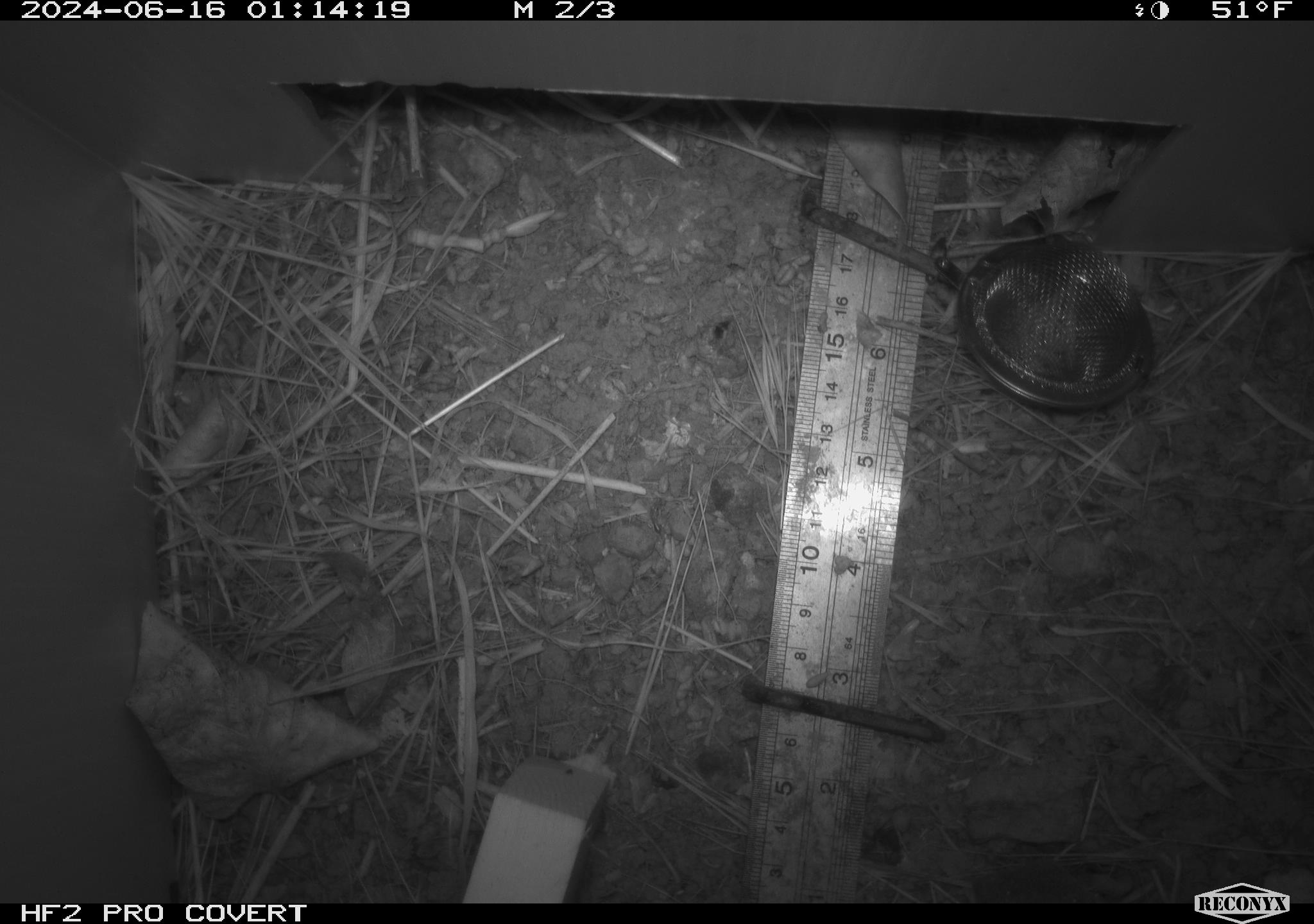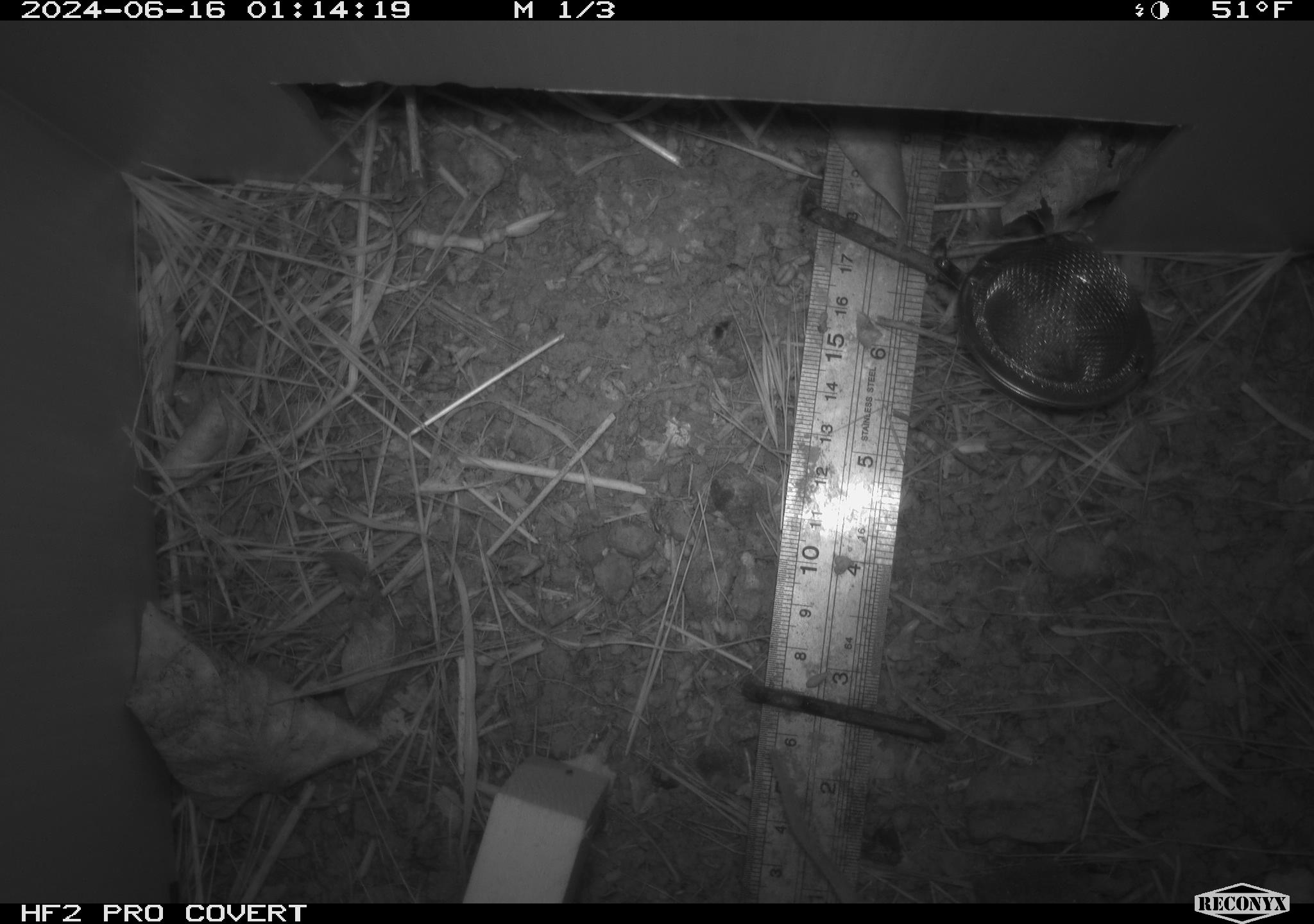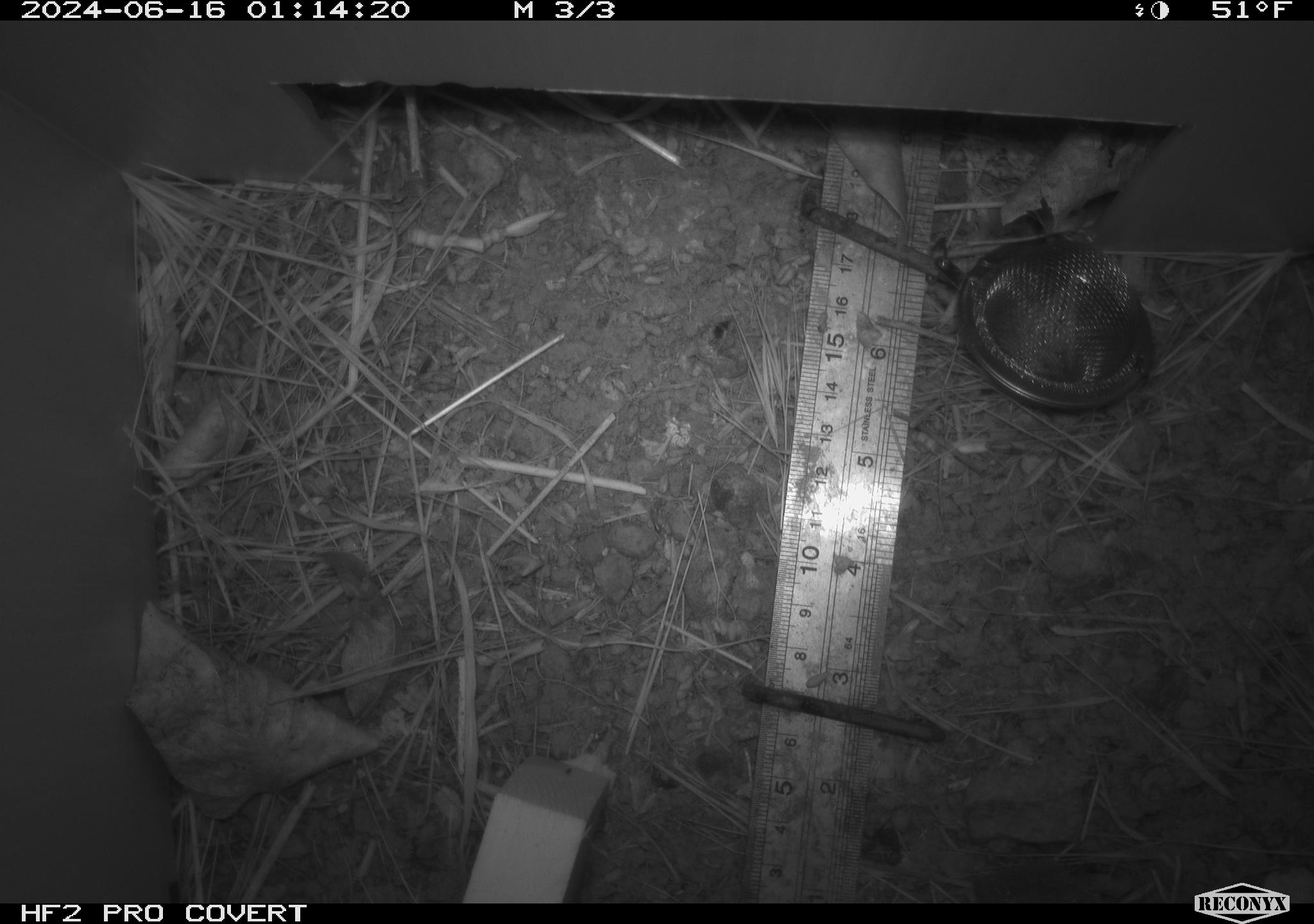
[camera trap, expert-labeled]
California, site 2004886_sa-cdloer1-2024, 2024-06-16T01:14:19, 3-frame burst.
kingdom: Animalia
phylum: Chordata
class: Mammalia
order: Rodentia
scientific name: Rodentia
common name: mouse species